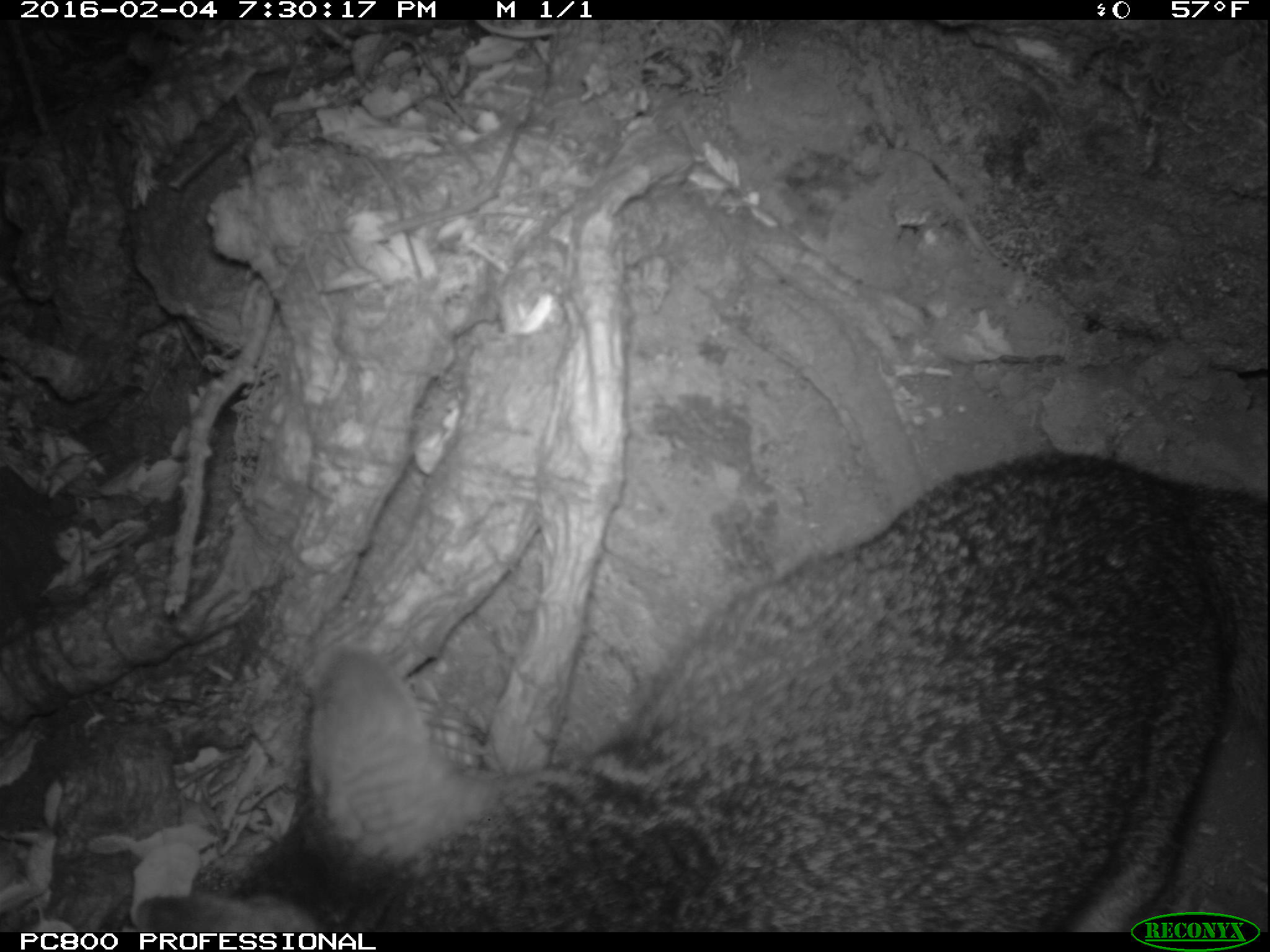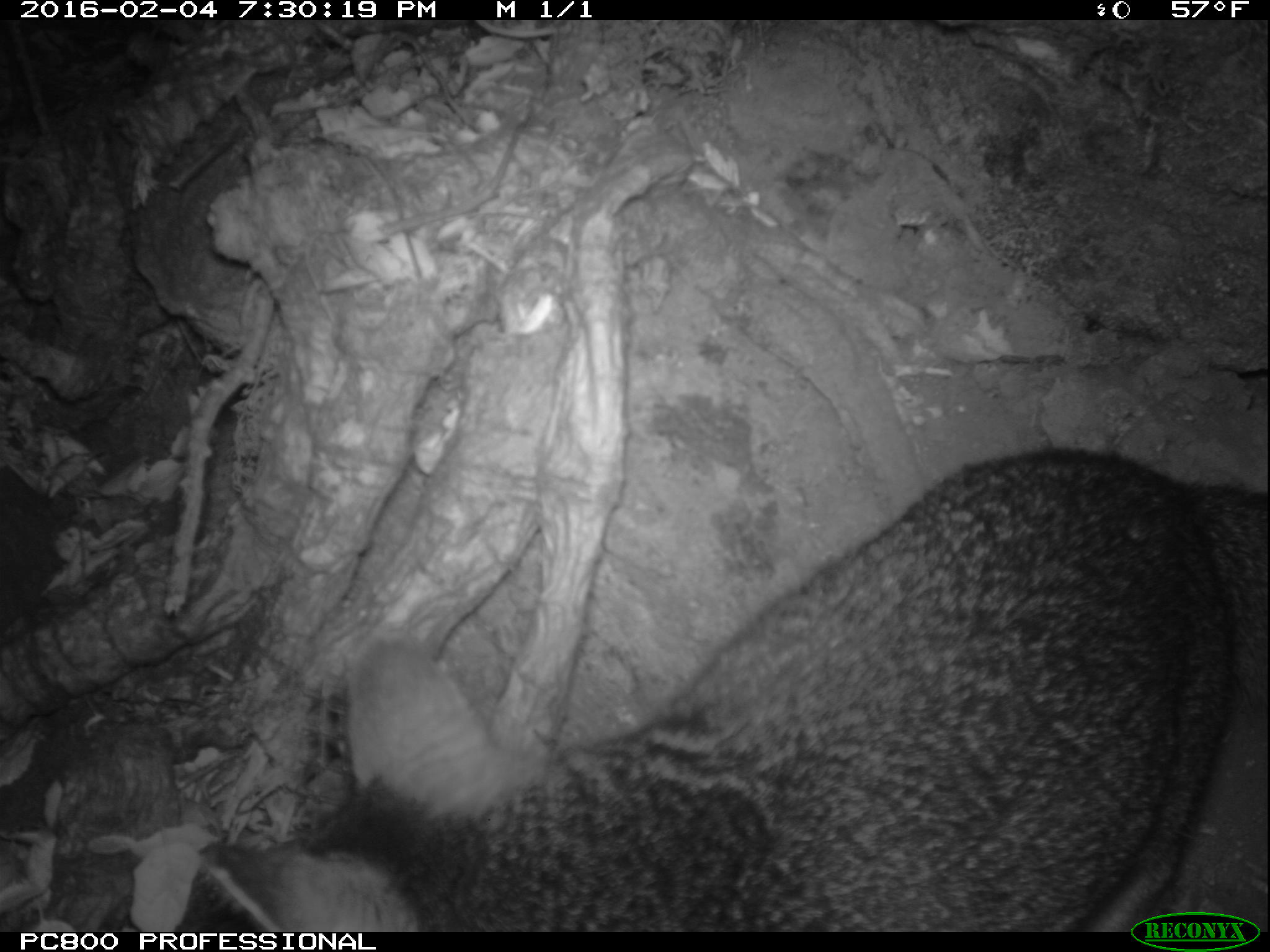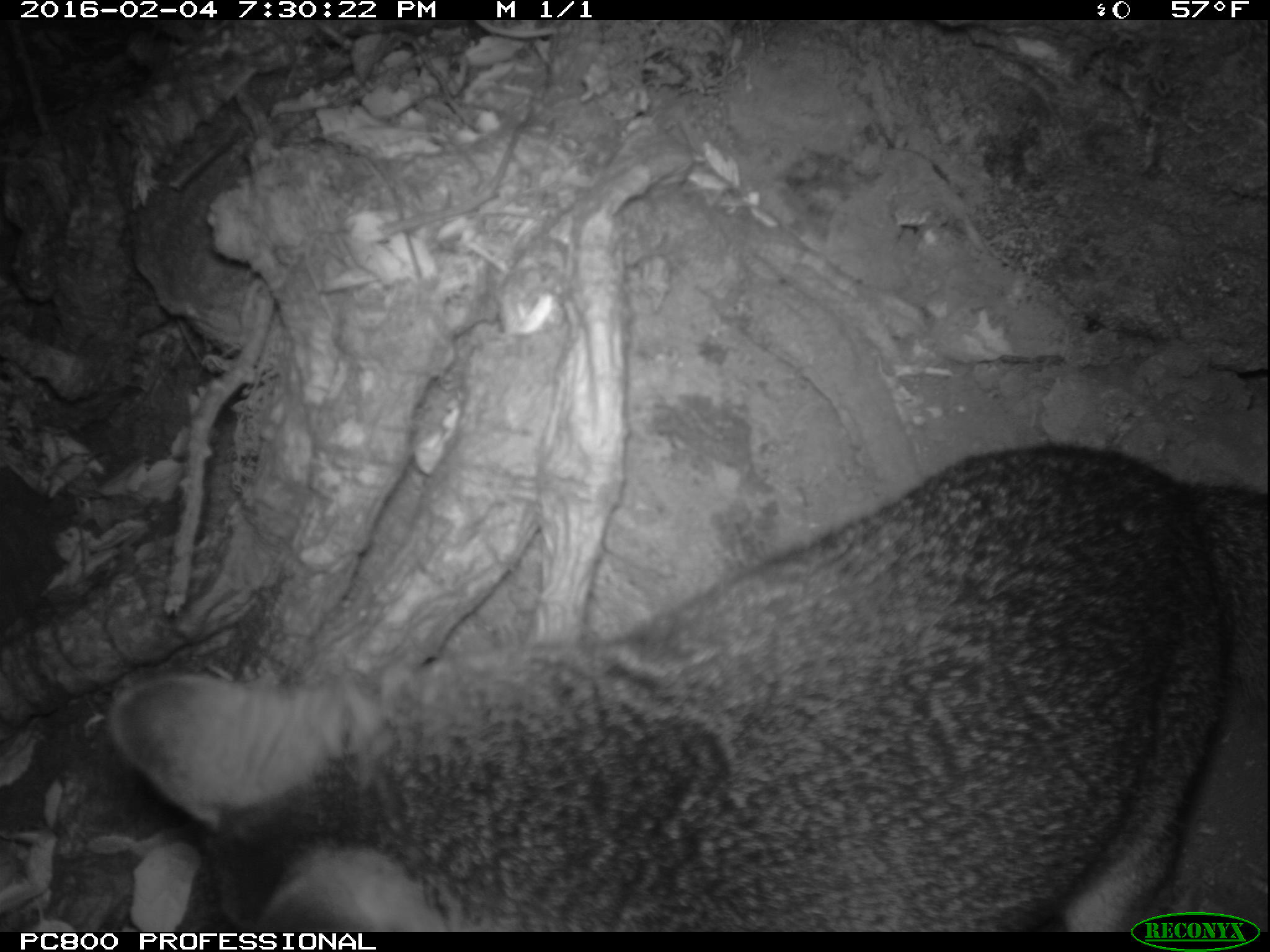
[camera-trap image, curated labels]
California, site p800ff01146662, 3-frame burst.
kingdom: Animalia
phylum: Chordata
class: Mammalia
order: Carnivora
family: Canidae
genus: Urocyon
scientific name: Urocyon littoralis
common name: island fox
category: fox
Fox (island fox) (Urocyon littoralis).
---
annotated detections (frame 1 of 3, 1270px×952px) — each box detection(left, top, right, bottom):
fox: detection(136, 451, 1269, 930)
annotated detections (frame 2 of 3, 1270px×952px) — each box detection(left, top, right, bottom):
fox: detection(205, 444, 1269, 932)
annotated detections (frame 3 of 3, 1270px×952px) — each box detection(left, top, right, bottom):
fox: detection(106, 440, 1269, 932)